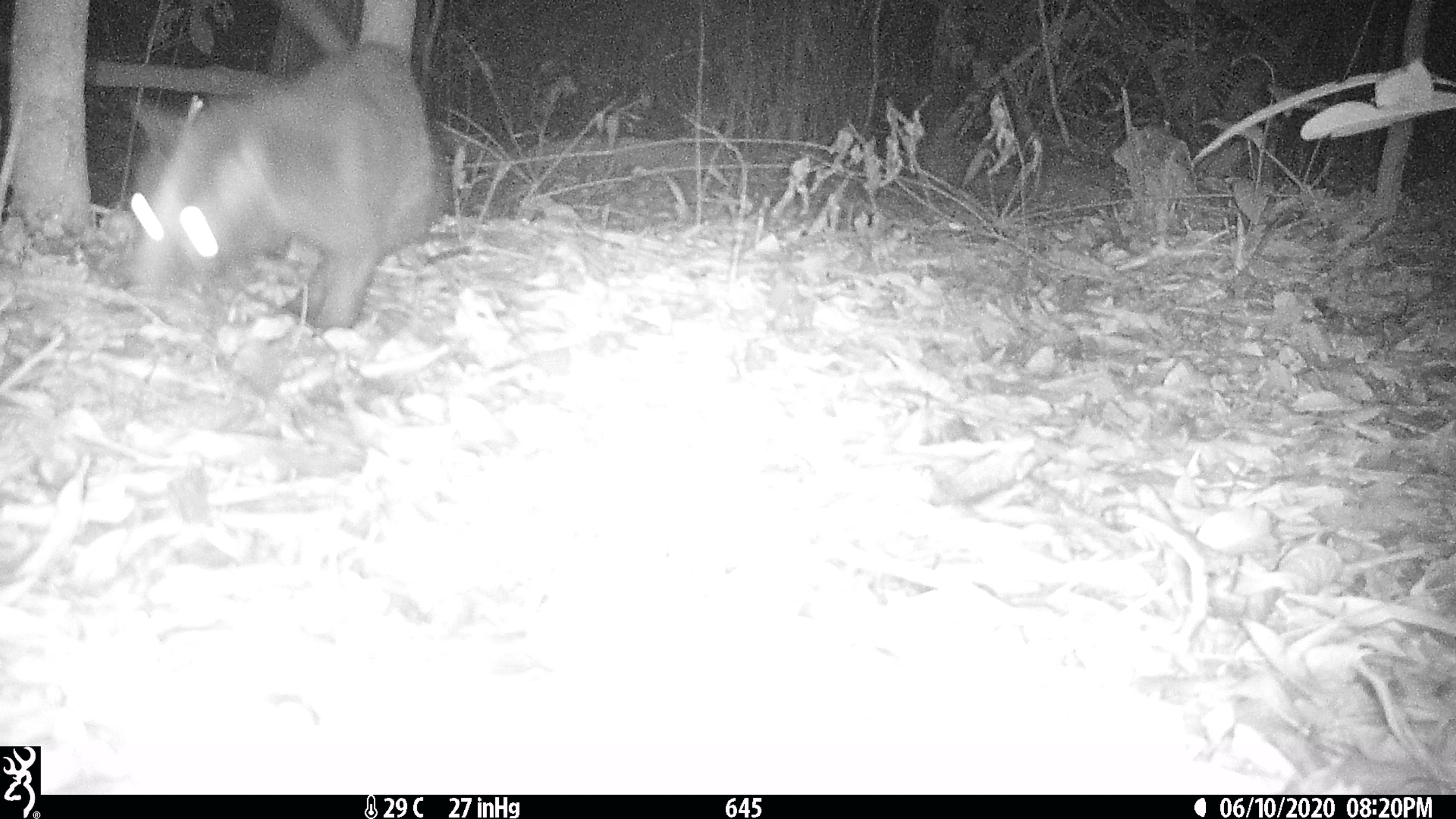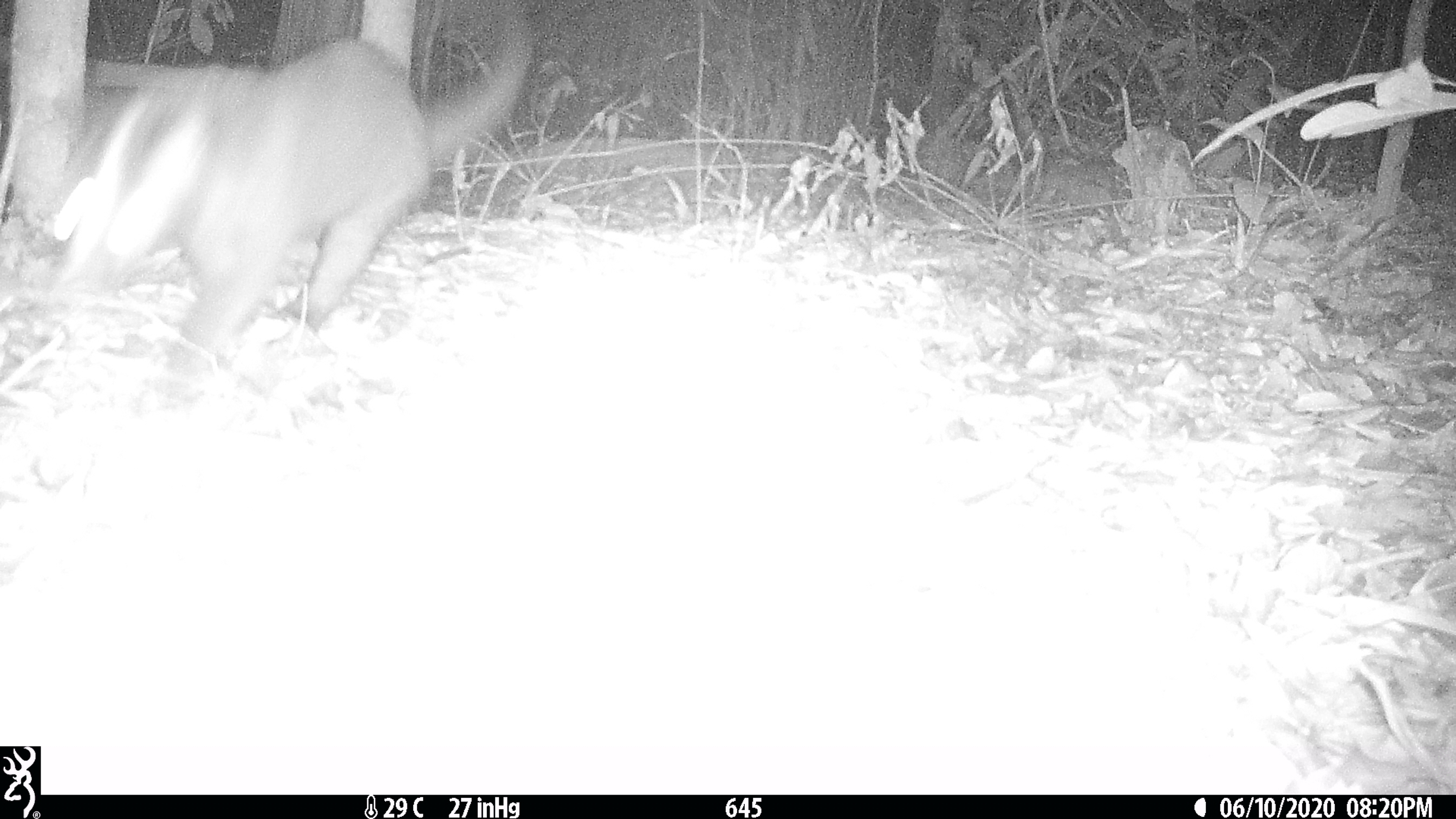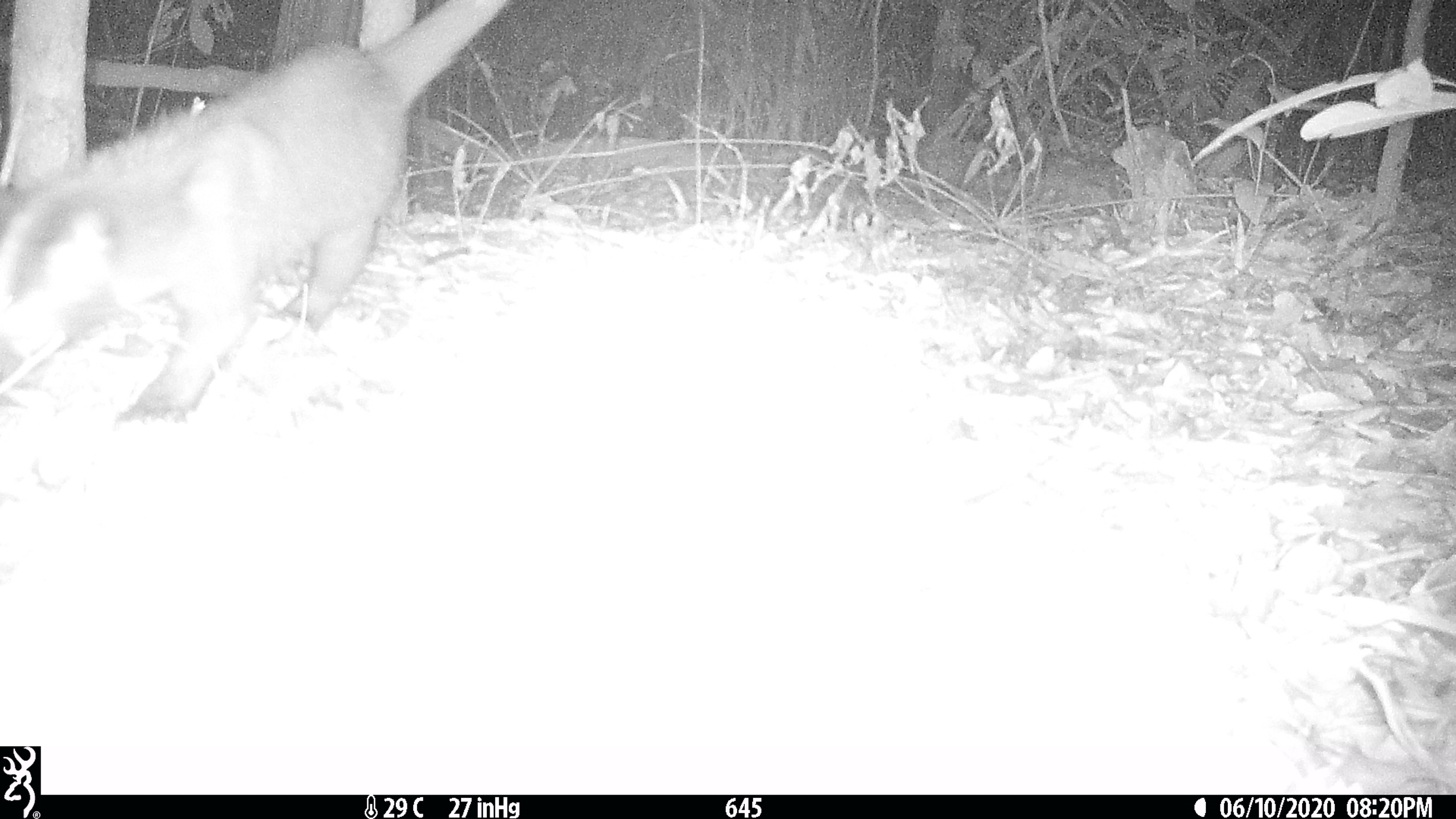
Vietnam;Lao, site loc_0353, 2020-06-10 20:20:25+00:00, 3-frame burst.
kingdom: Animalia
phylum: Chordata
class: Mammalia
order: Carnivora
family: Viverridae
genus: Paguma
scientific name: Paguma larvata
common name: masked palm civet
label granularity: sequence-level